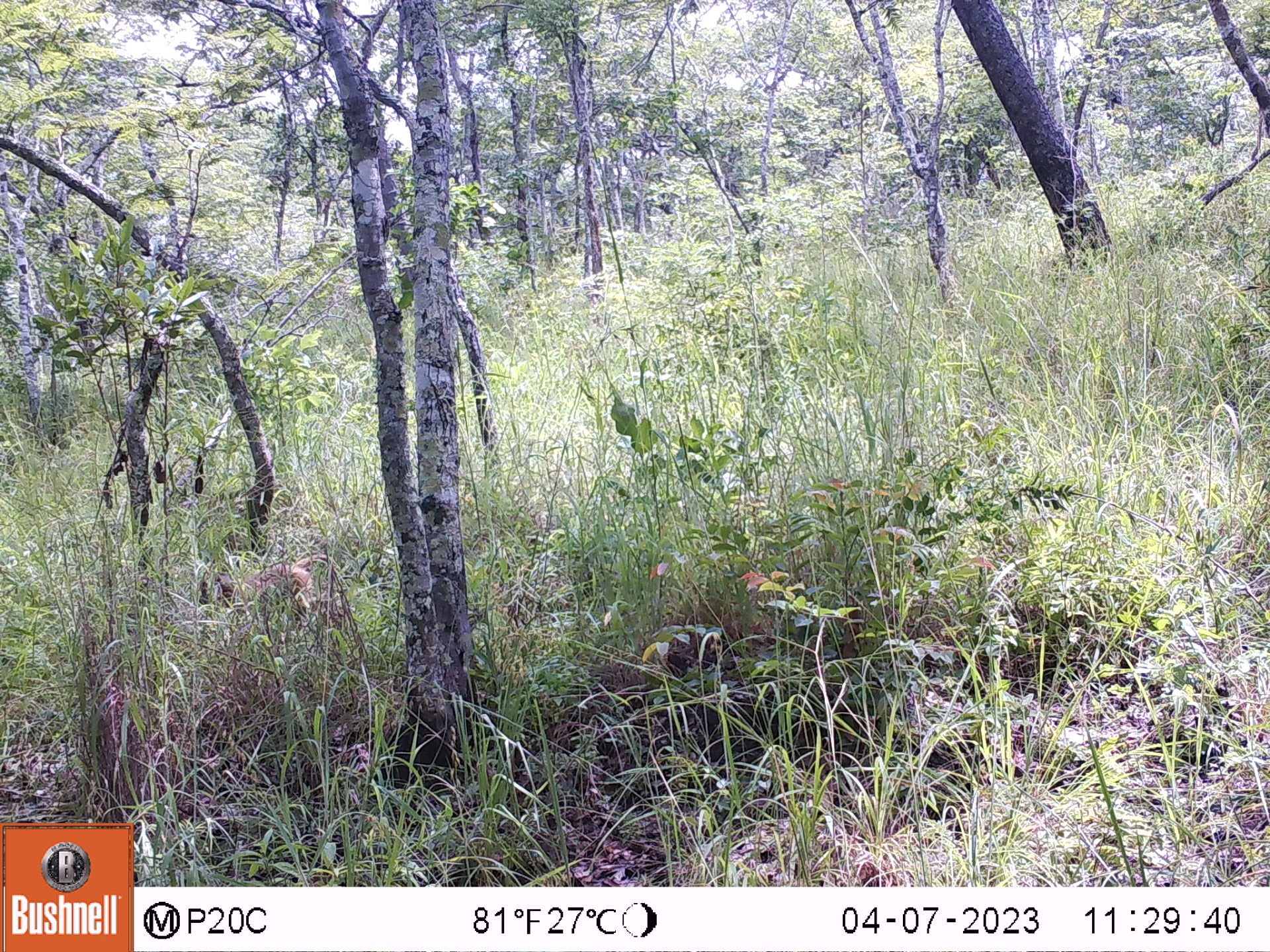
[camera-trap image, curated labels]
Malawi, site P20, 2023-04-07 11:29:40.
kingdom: Animalia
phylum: Chordata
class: Mammalia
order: Primates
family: Cercopithecidae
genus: Papio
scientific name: Papio cynocephalus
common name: yellow baboon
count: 1